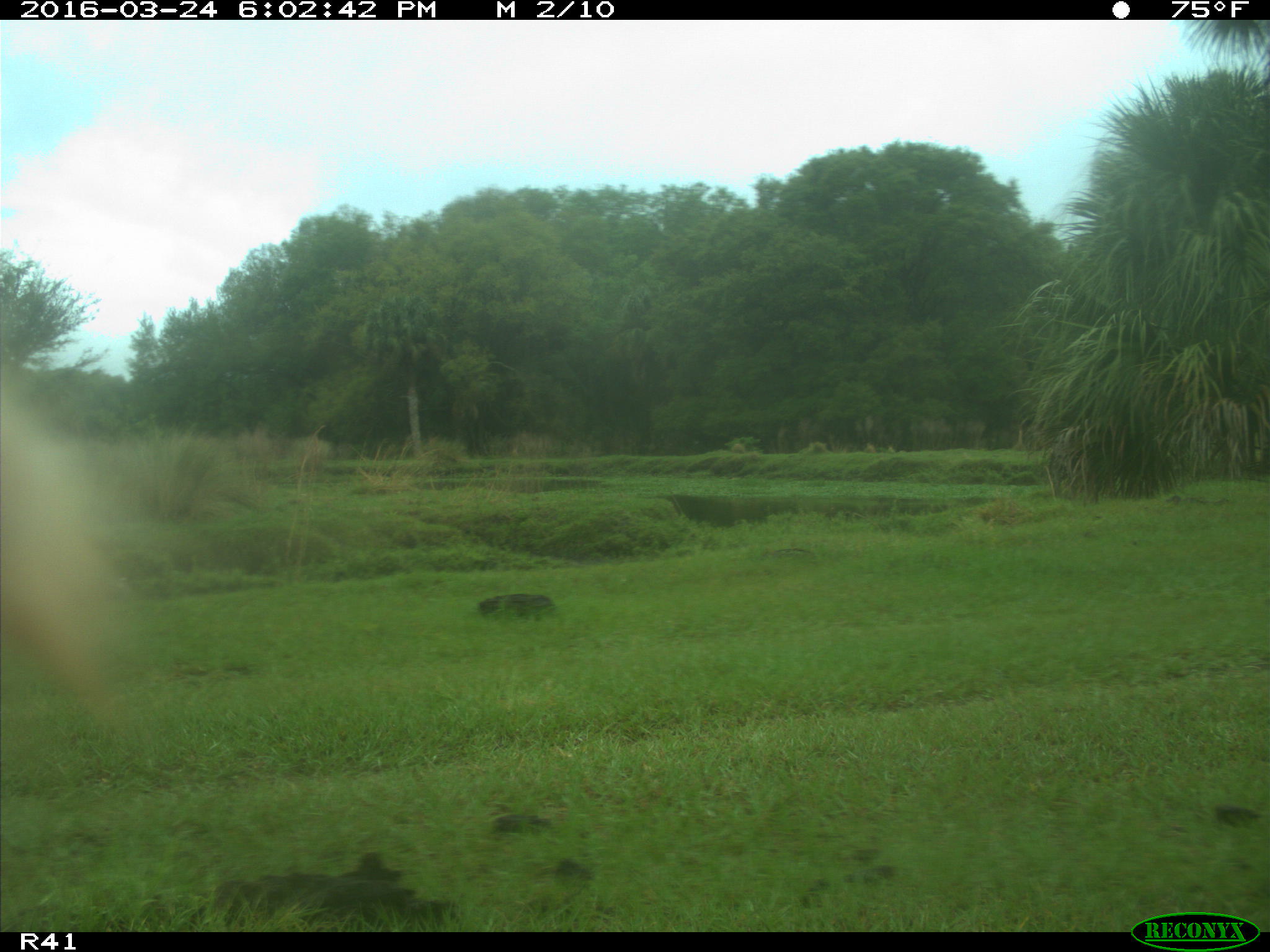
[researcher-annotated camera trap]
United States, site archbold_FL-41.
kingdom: Animalia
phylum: Chordata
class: Mammalia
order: Artiodactyla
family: Bovidae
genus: Bos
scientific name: Bos taurus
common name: domestic cow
Bos taurus (domestic cow).